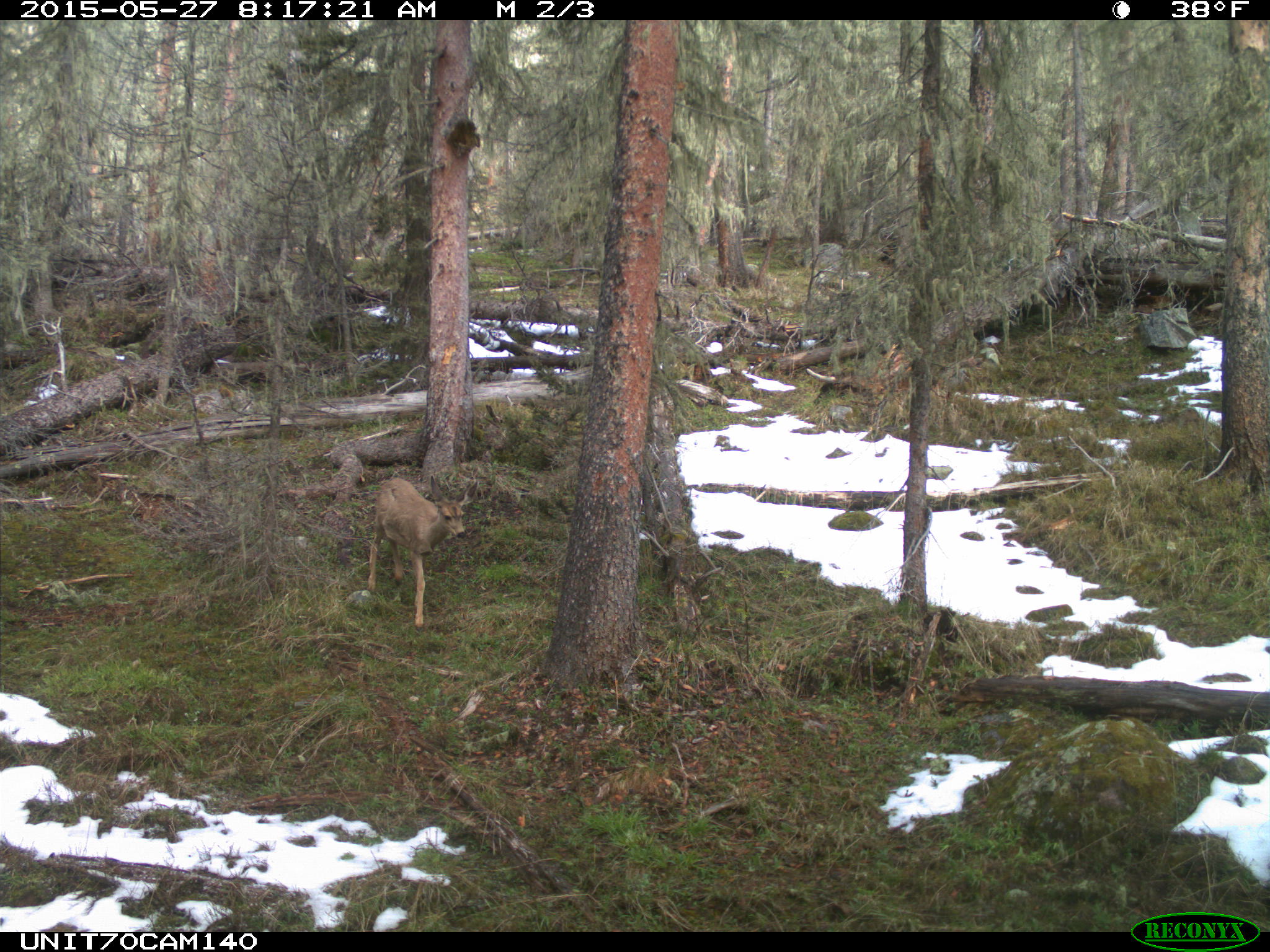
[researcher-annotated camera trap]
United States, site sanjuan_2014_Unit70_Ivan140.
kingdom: Animalia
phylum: Chordata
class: Mammalia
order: Artiodactyla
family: Cervidae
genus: Odocoileus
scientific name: Odocoileus hemionus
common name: mule deer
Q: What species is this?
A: Odocoileus hemionus (mule deer).